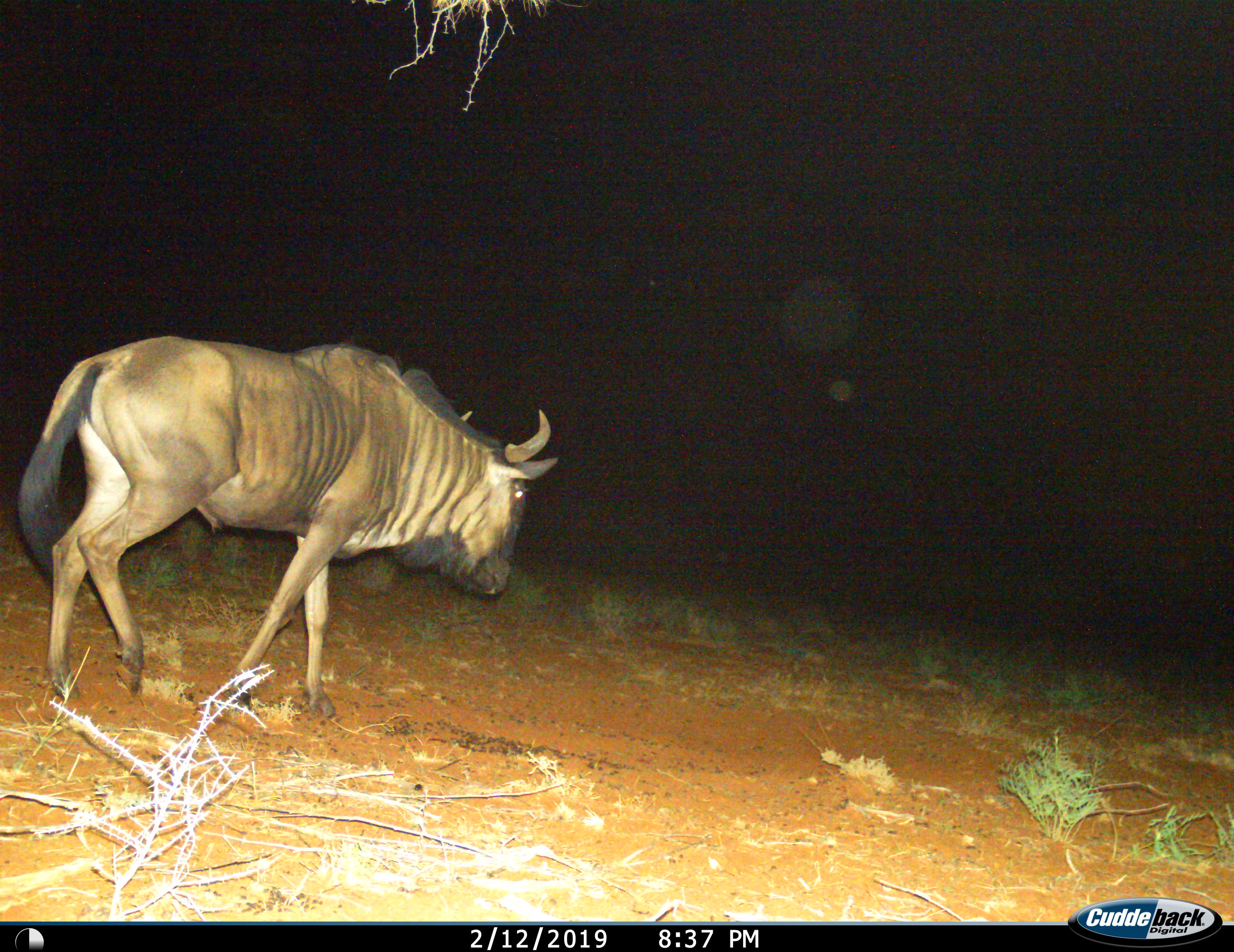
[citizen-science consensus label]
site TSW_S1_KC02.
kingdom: Animalia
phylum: Chordata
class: Mammalia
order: Artiodactyla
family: Bovidae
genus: Connochaetes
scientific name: Connochaetes taurinus taurinus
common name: blue wildebeest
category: wildebeestblue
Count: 1.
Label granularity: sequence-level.